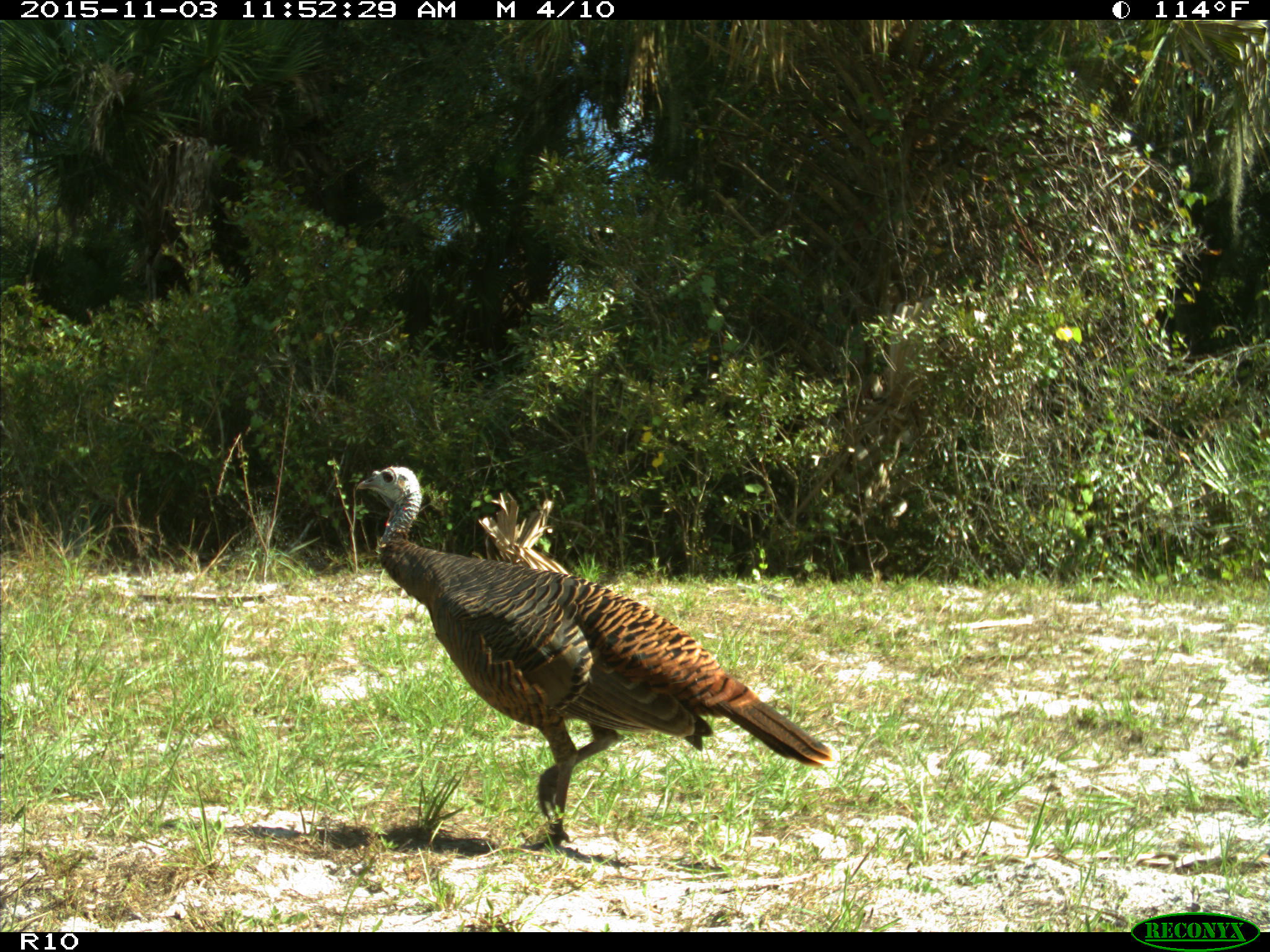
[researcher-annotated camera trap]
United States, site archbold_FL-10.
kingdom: Animalia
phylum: Chordata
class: Aves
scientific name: Aves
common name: birds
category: unidentified bird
Unidentified bird (birds) (Aves).